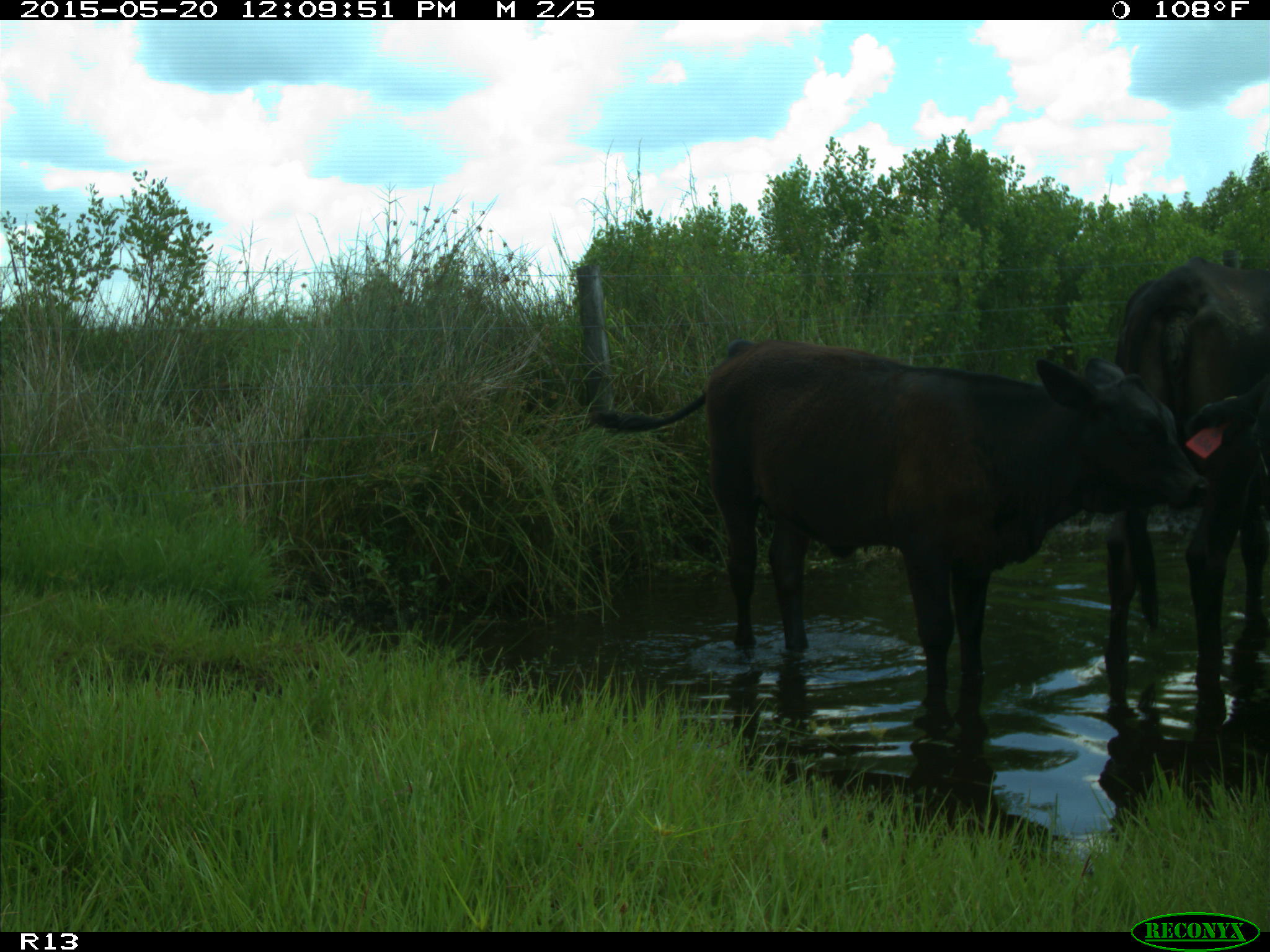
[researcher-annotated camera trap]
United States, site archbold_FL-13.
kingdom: Animalia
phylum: Chordata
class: Mammalia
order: Artiodactyla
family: Bovidae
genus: Bos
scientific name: Bos taurus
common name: domestic cow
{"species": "Bos taurus (domestic cow)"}